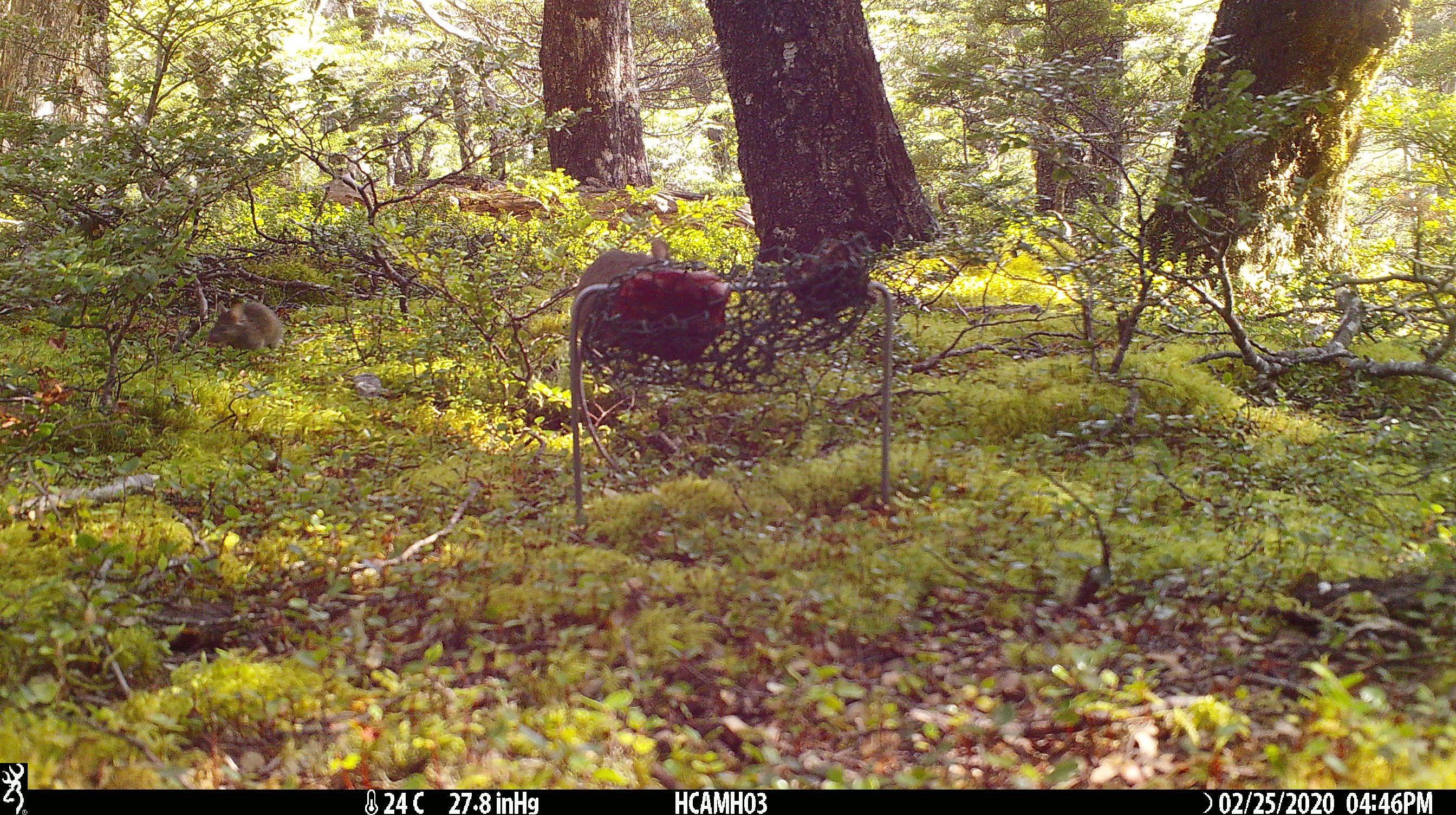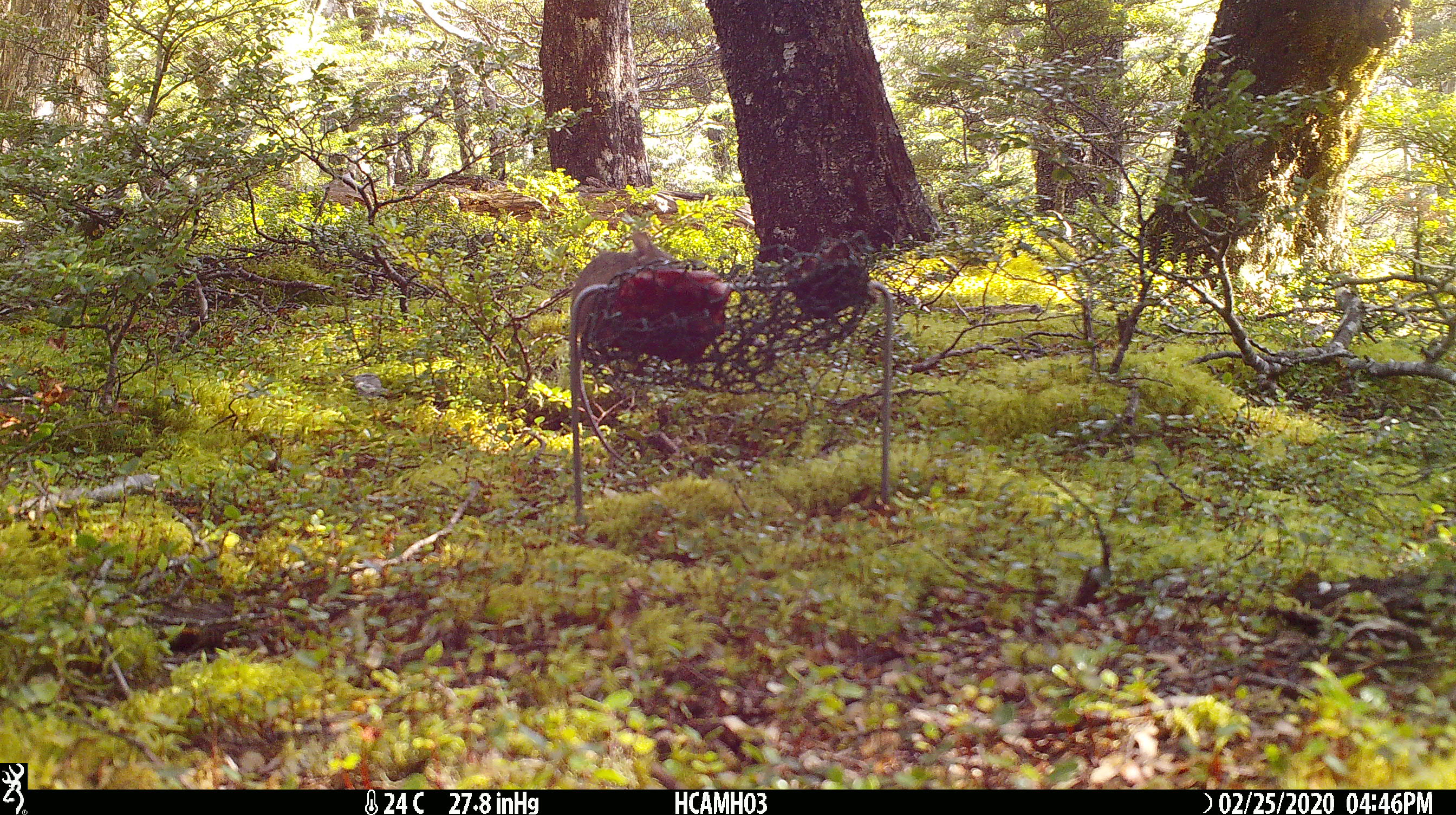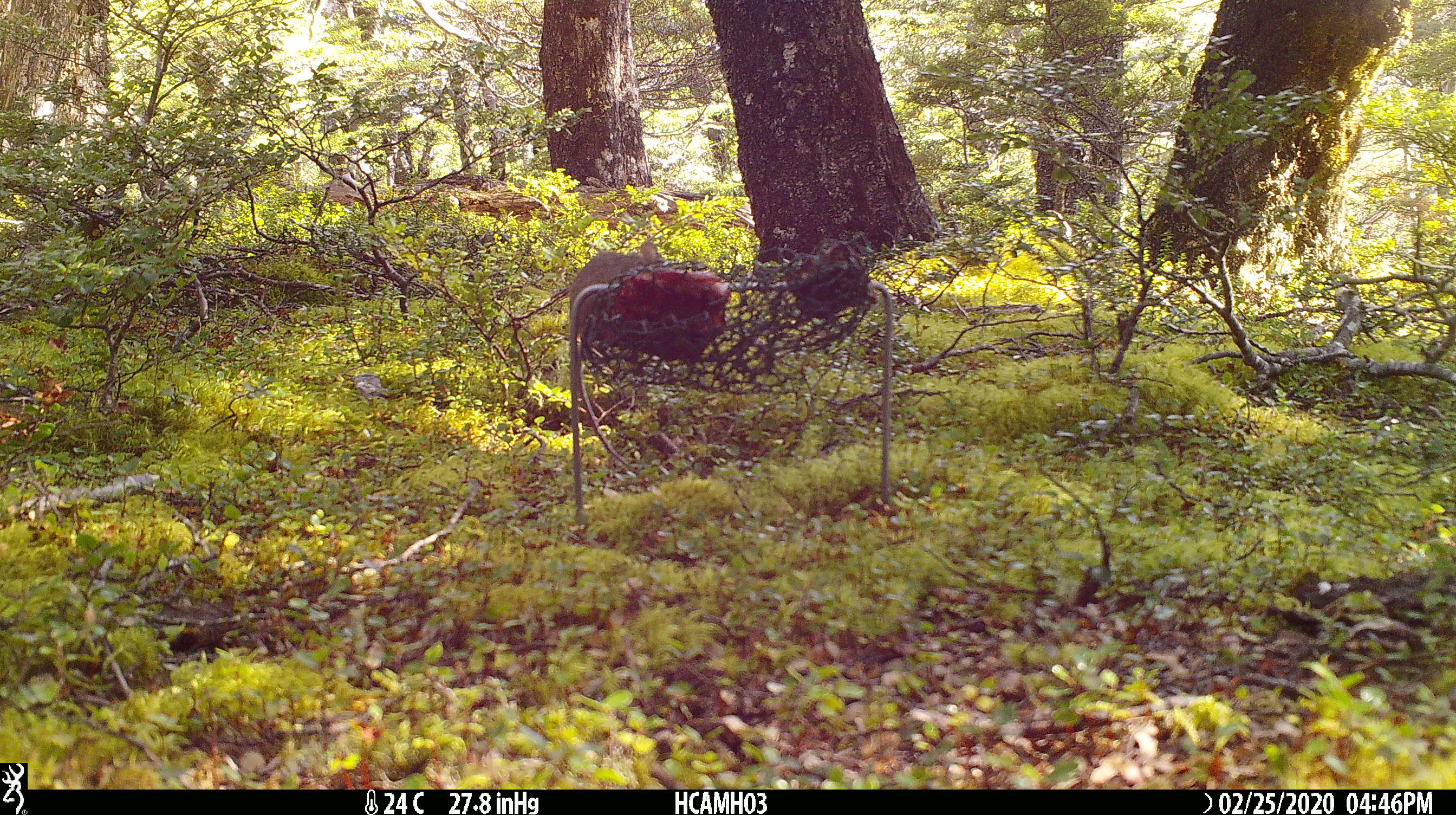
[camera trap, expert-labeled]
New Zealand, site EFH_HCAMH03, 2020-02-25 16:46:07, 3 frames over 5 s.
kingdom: Animalia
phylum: Chordata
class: Mammalia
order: Rodentia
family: Muridae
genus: Mus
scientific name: Mus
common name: mouse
Mouse (Mus).